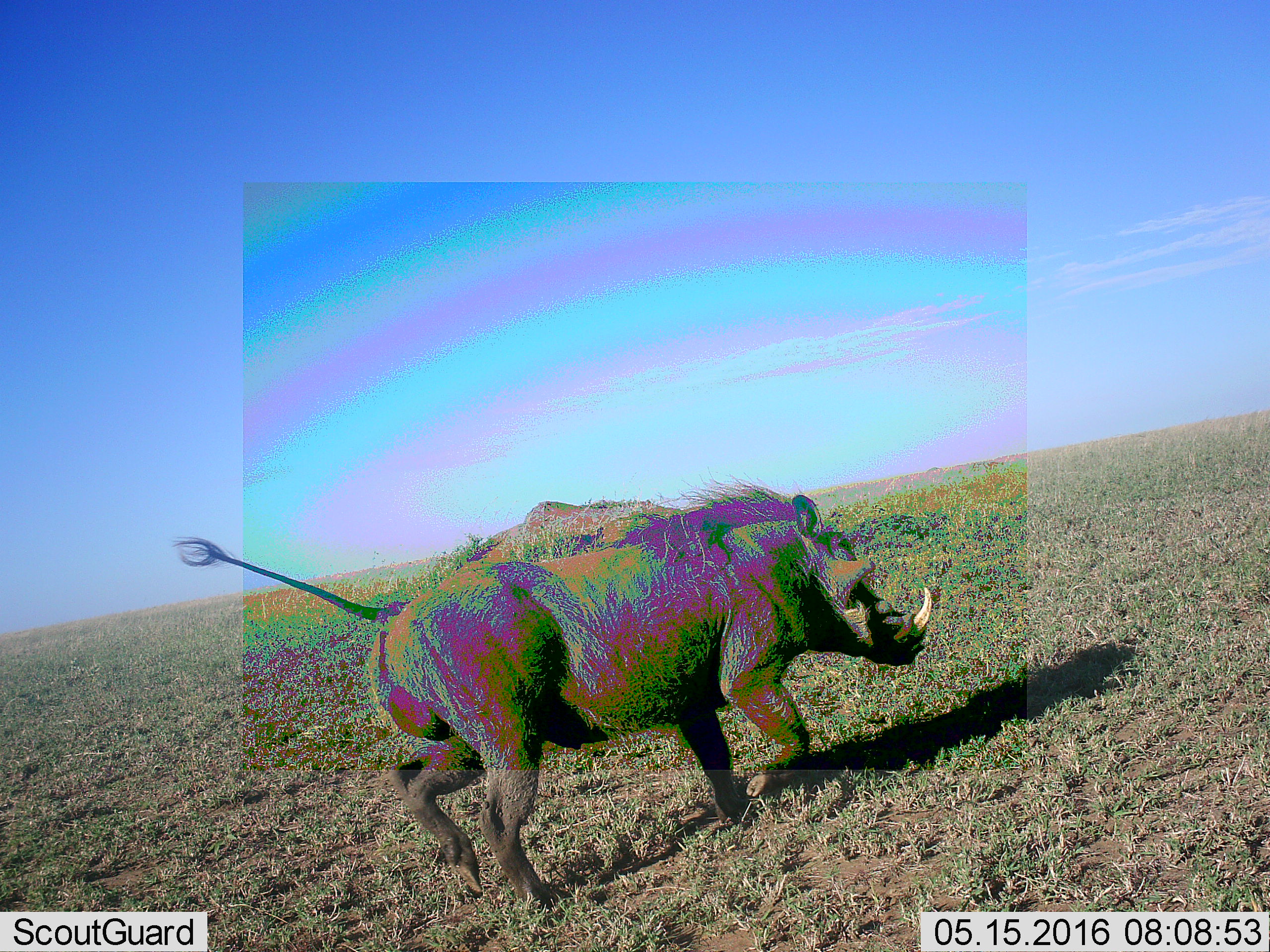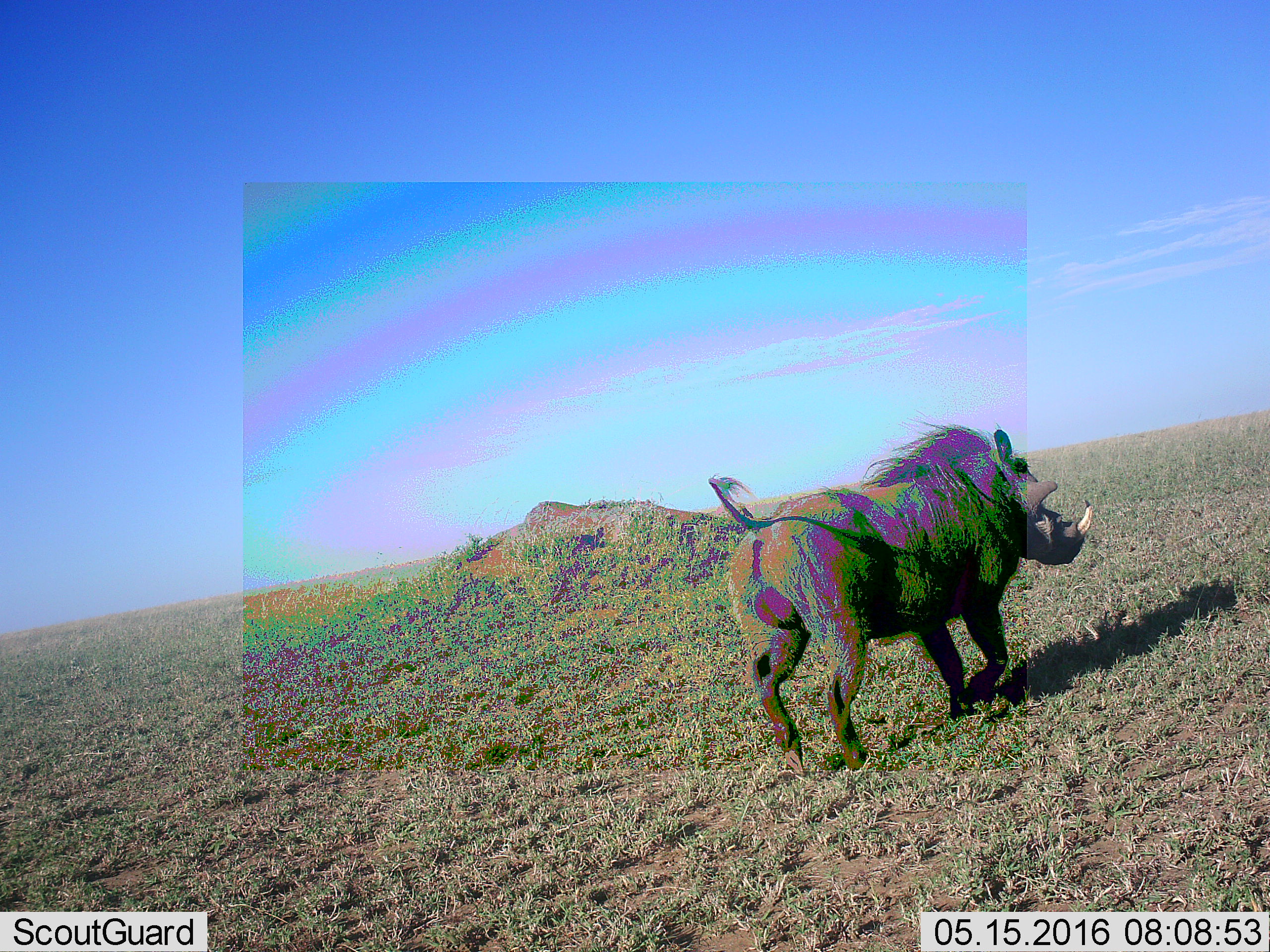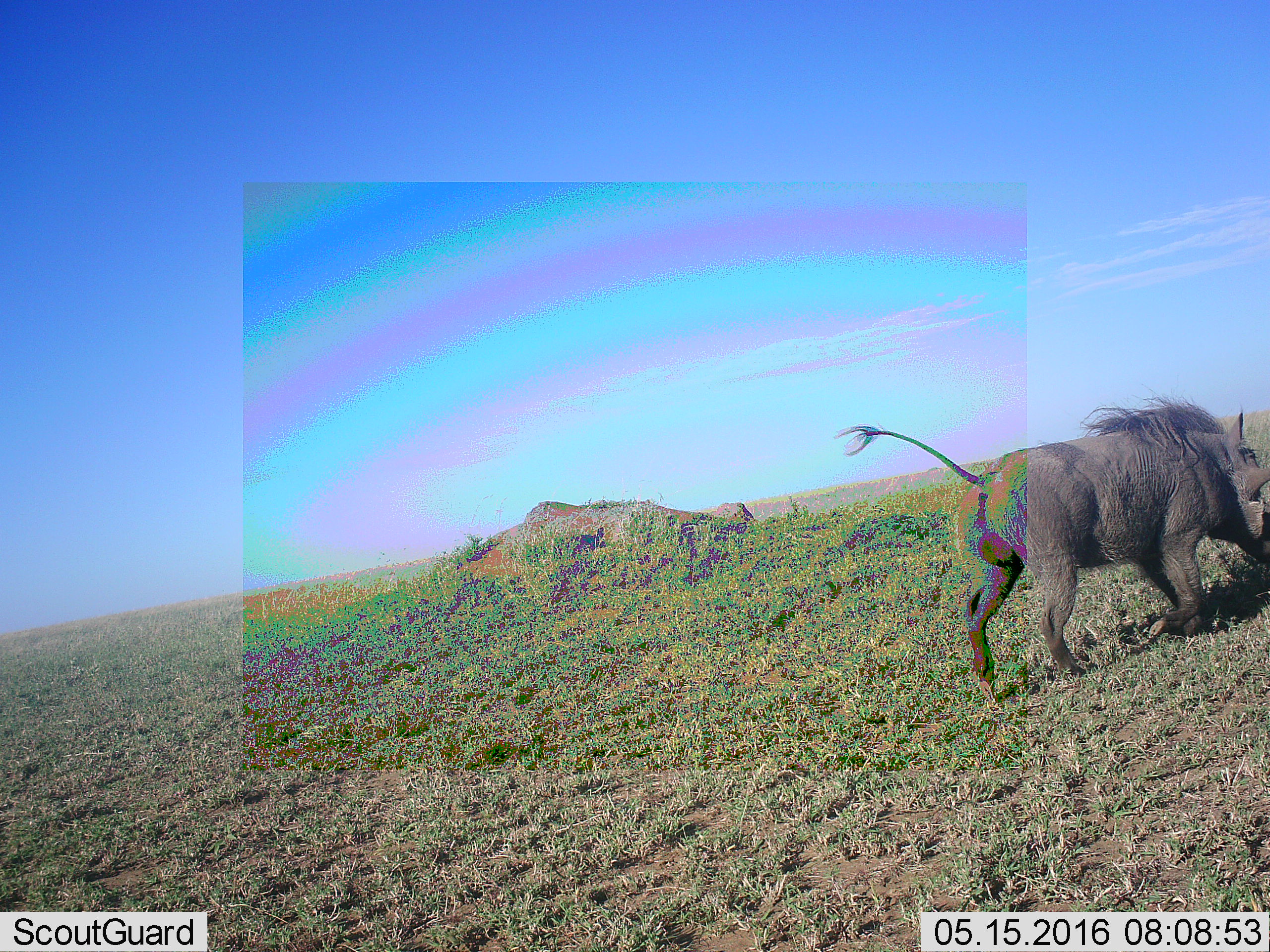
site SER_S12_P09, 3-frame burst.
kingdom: Animalia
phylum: Chordata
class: Mammalia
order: Artiodactyla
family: Suidae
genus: Phacochoerus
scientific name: Phacochoerus africanus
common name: warthog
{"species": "warthog (Phacochoerus africanus)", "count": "1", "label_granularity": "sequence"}